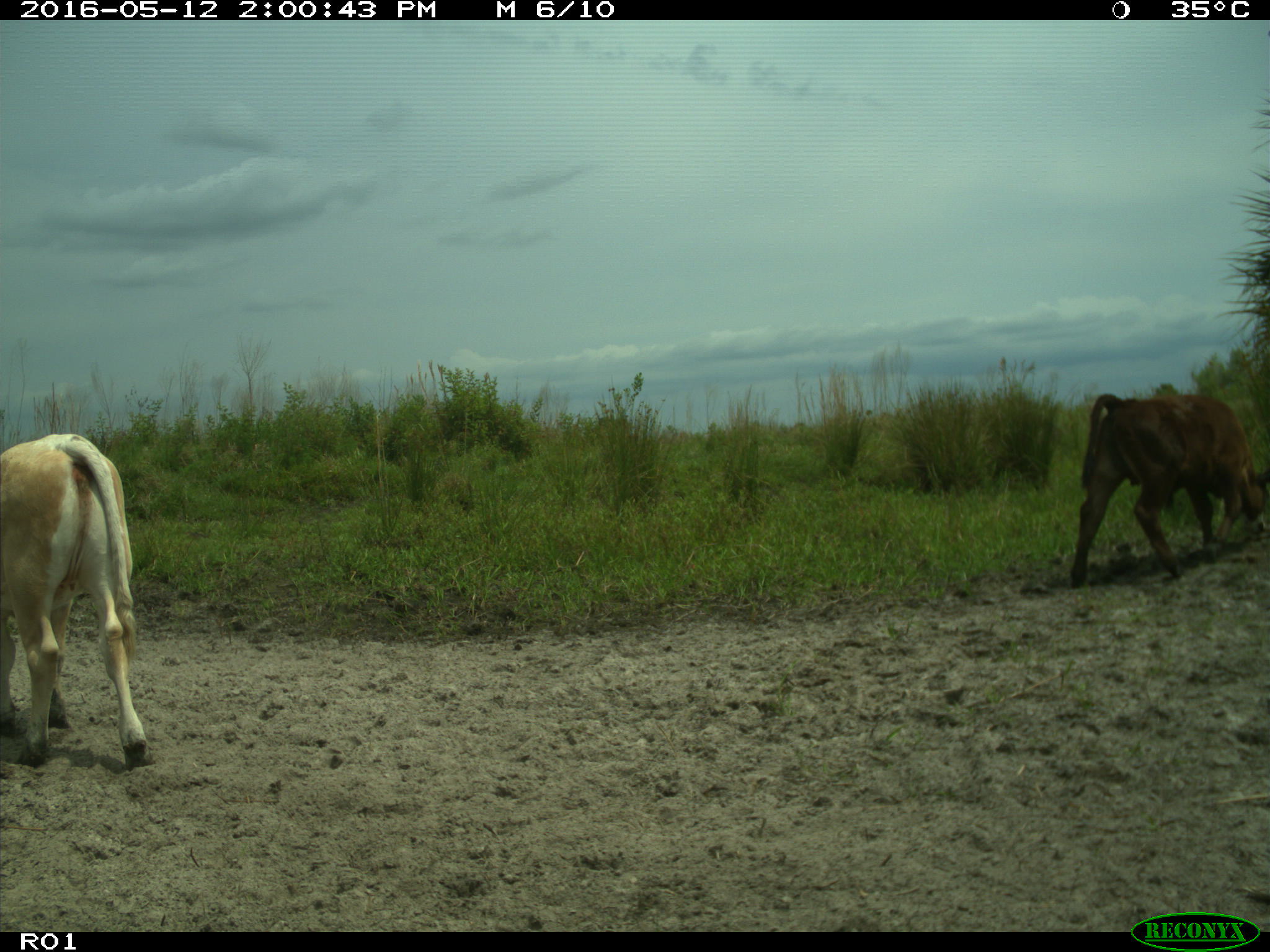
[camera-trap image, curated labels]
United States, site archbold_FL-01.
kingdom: Animalia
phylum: Chordata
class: Mammalia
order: Artiodactyla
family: Bovidae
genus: Bos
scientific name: Bos taurus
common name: domestic cow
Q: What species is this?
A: Bos taurus (domestic cow).